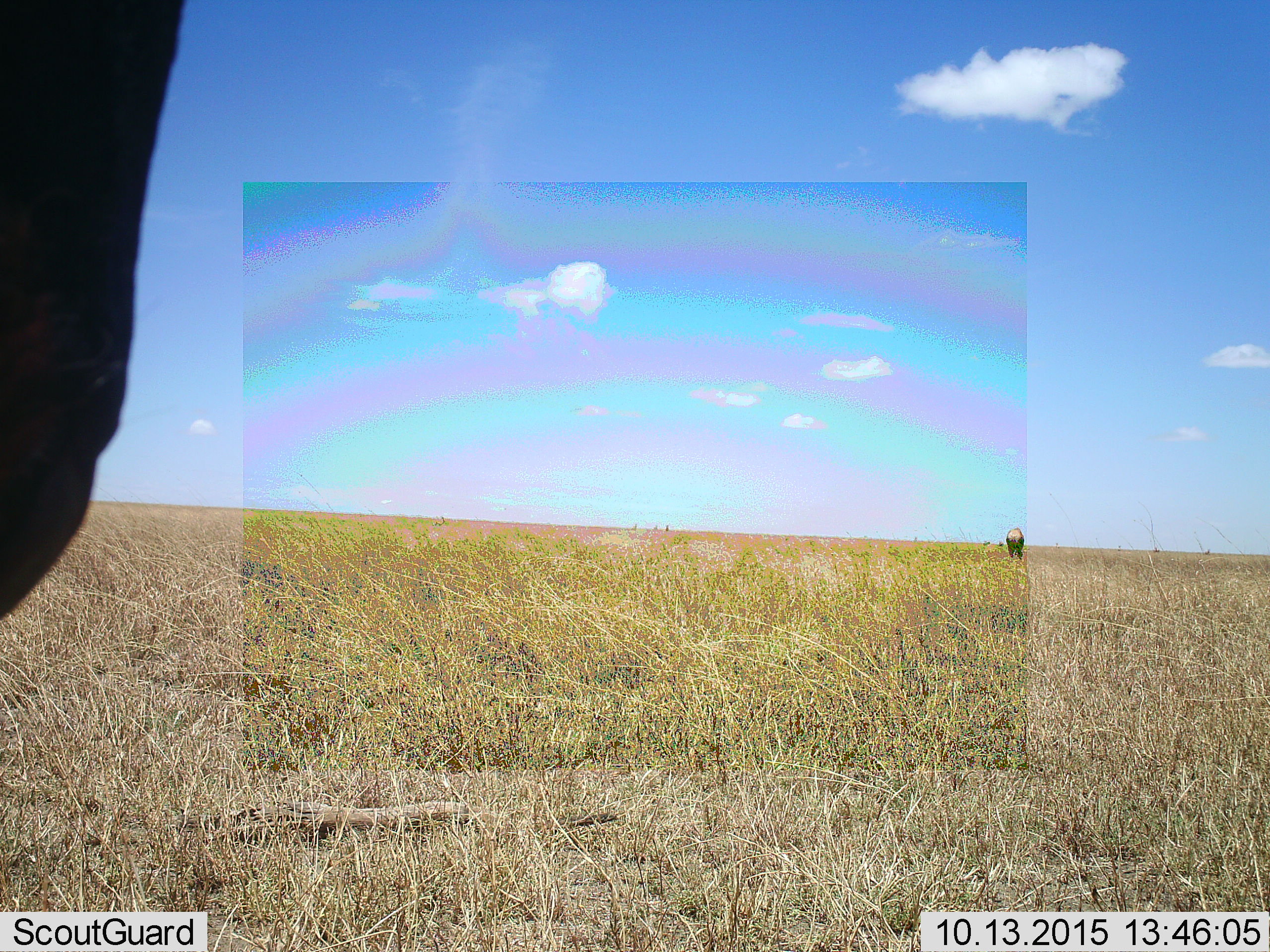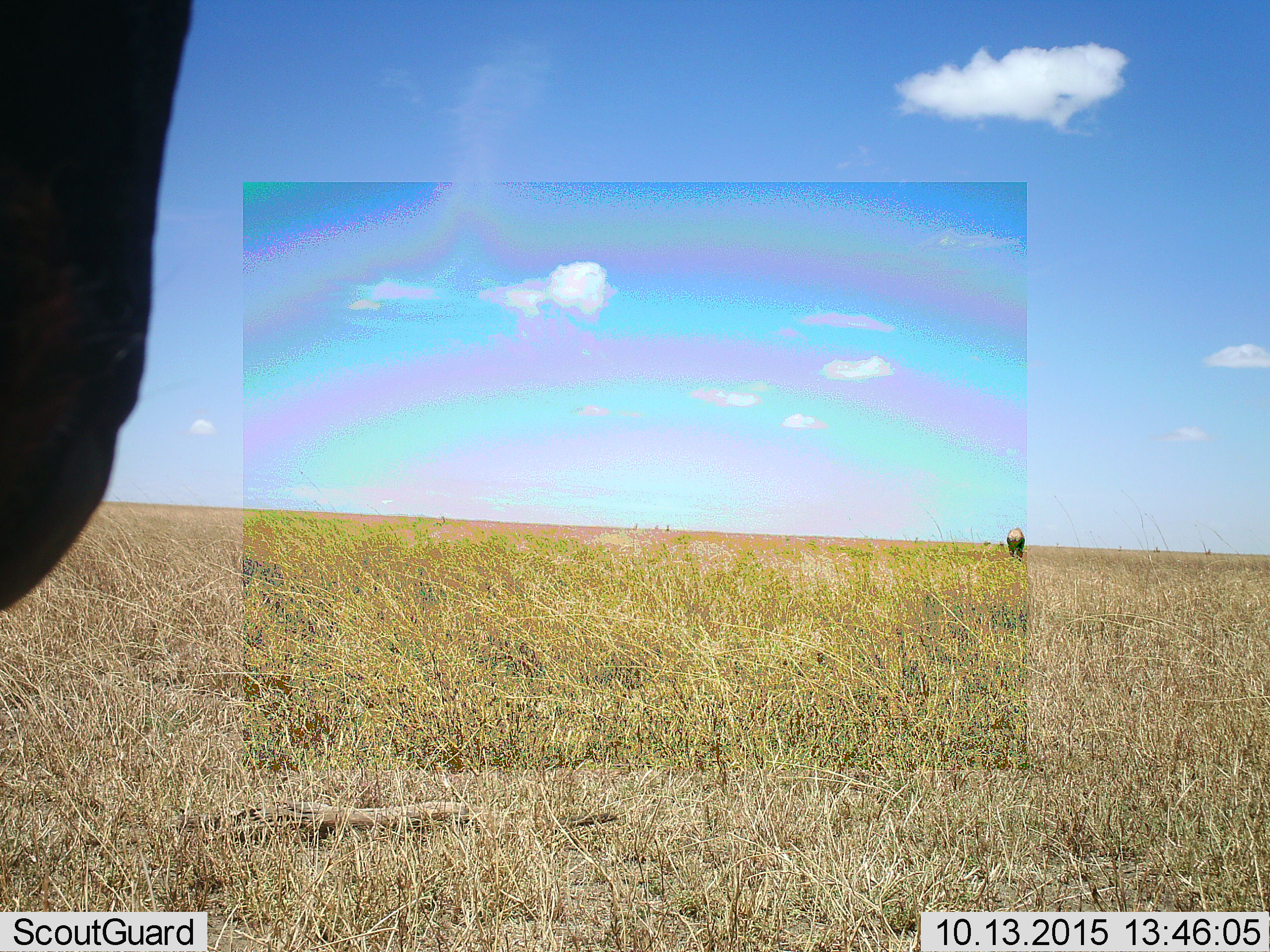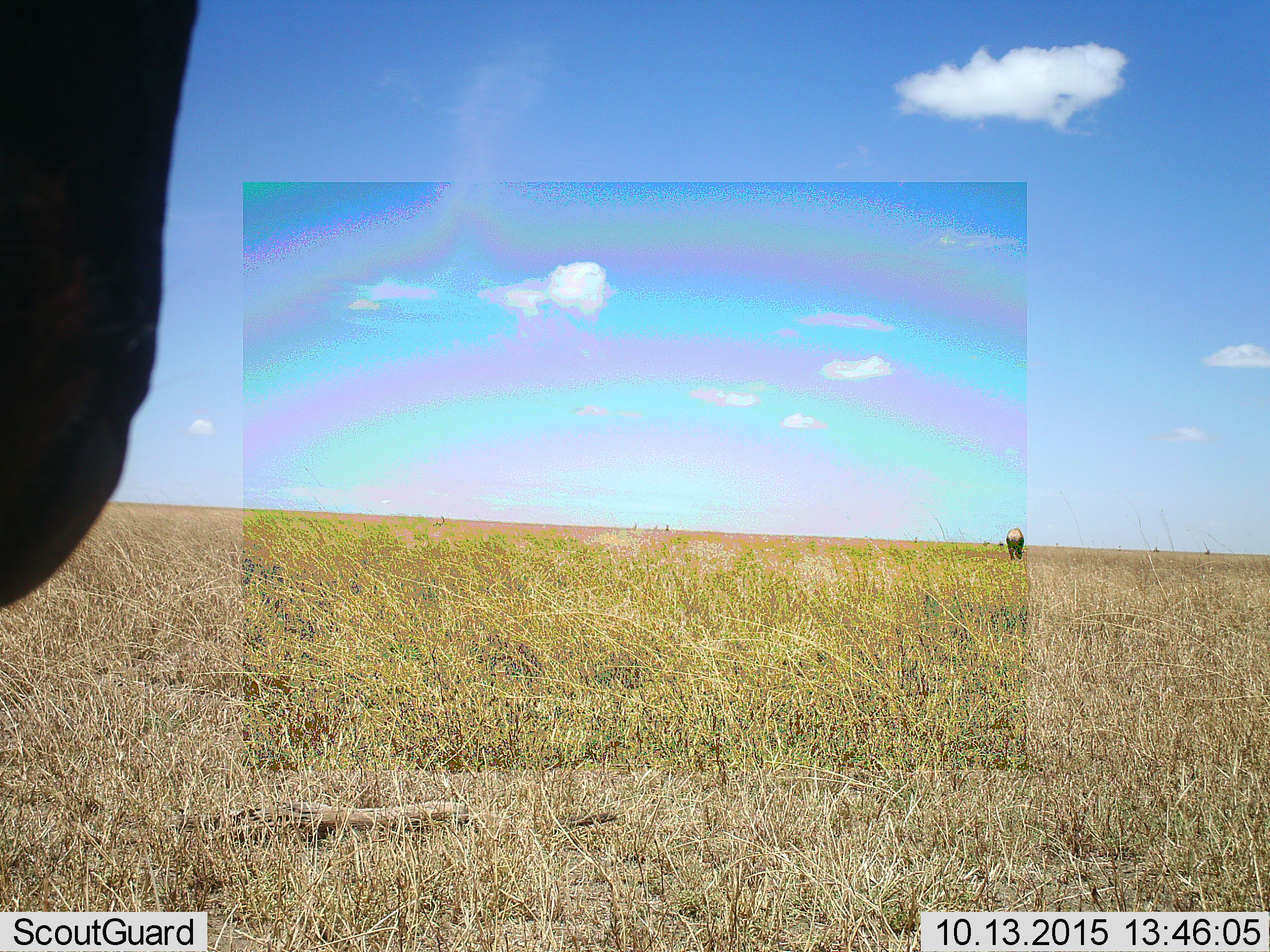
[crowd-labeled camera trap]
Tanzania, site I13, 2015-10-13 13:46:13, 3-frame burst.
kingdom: Animalia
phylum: Chordata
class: Mammalia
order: Proboscidea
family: Elephantidae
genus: Loxodonta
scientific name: Loxodonta africana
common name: african bush elephant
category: elephant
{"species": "elephant (african bush elephant) (Loxodonta africana)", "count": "2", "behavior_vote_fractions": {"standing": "67%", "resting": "0%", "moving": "33%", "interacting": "0%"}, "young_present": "0%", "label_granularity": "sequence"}